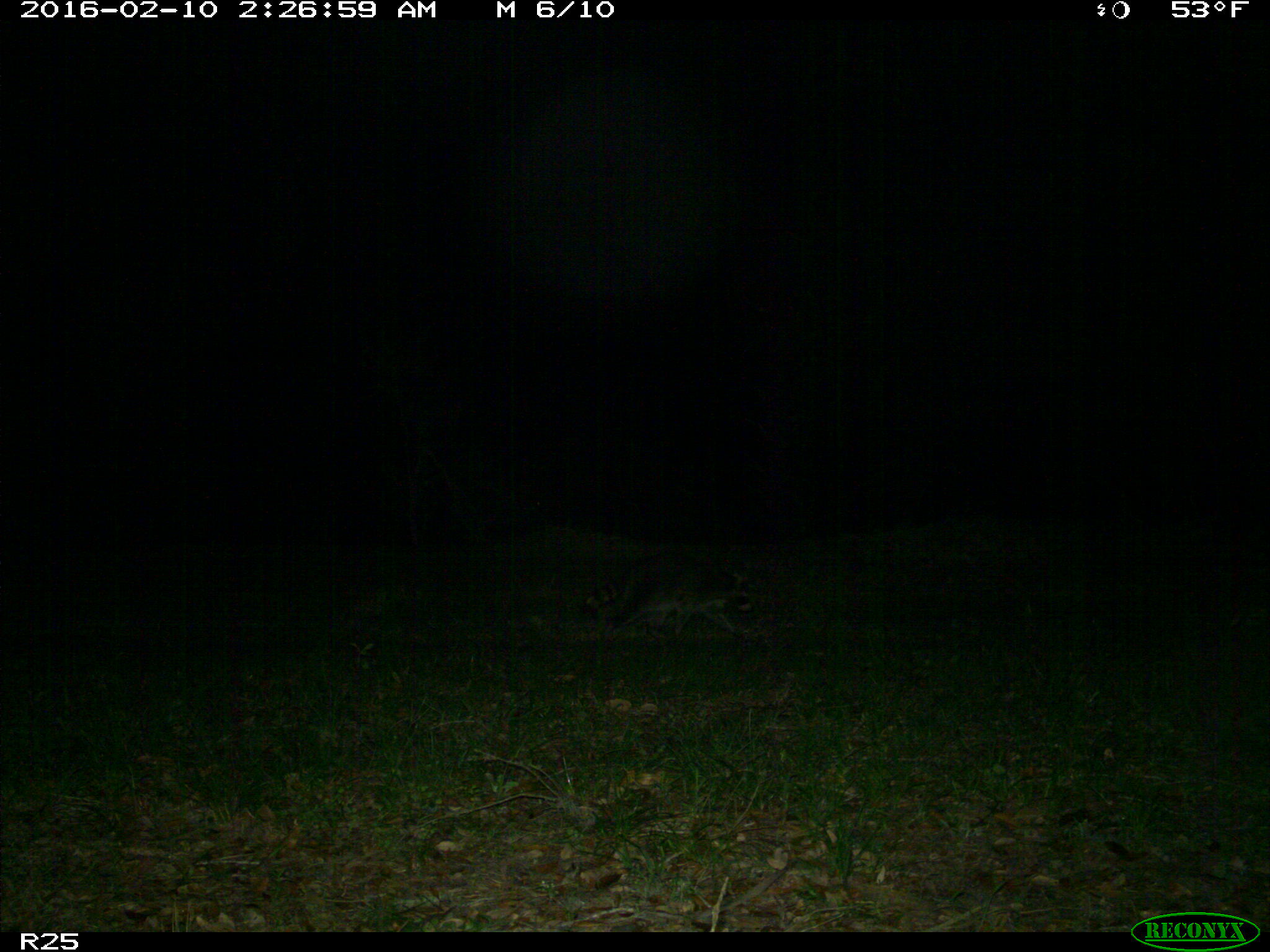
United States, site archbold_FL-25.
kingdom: Animalia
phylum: Chordata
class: Mammalia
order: Carnivora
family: Procyonidae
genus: Procyon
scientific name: Procyon lotor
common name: common raccoon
Procyon lotor (common raccoon).